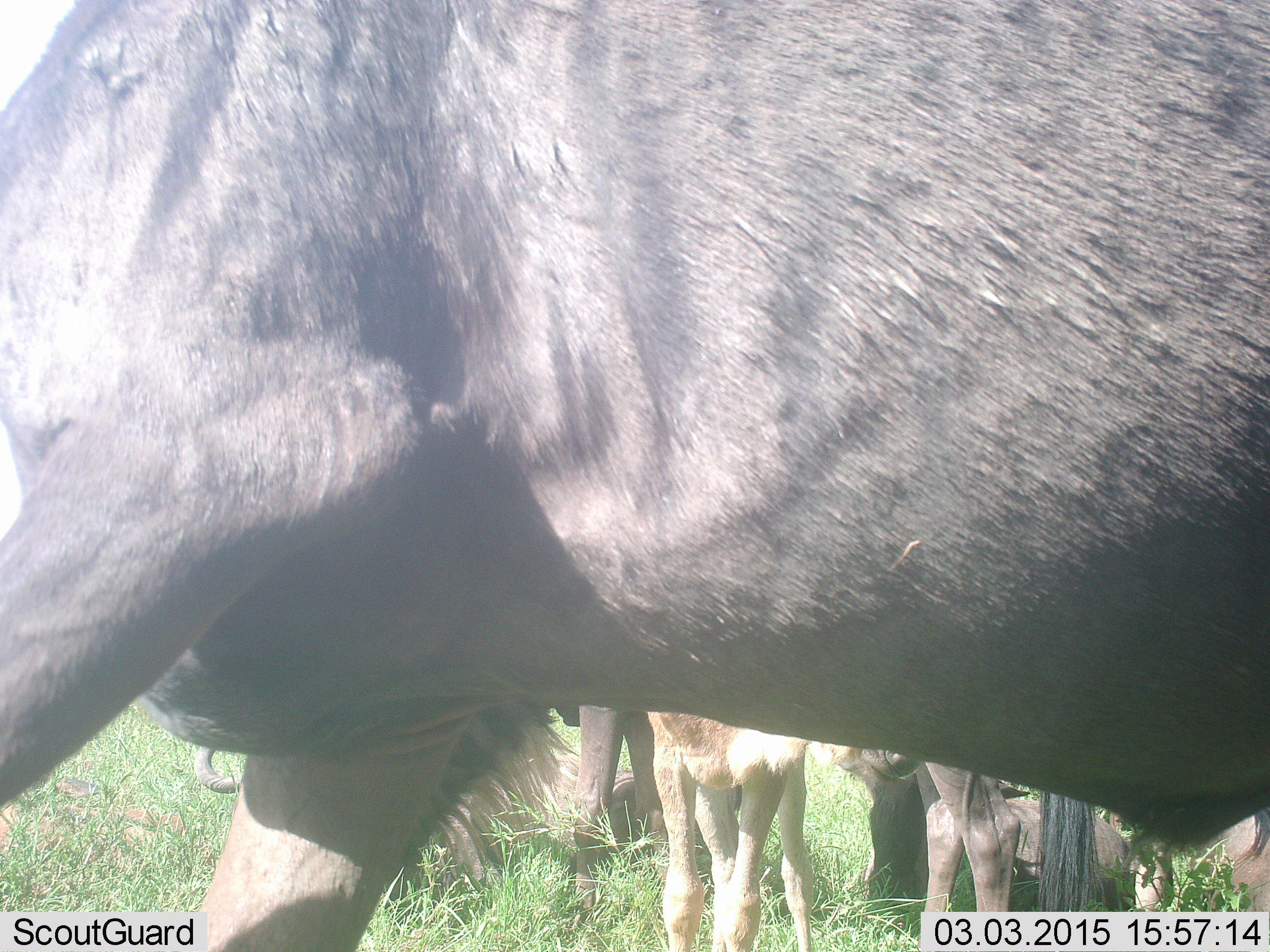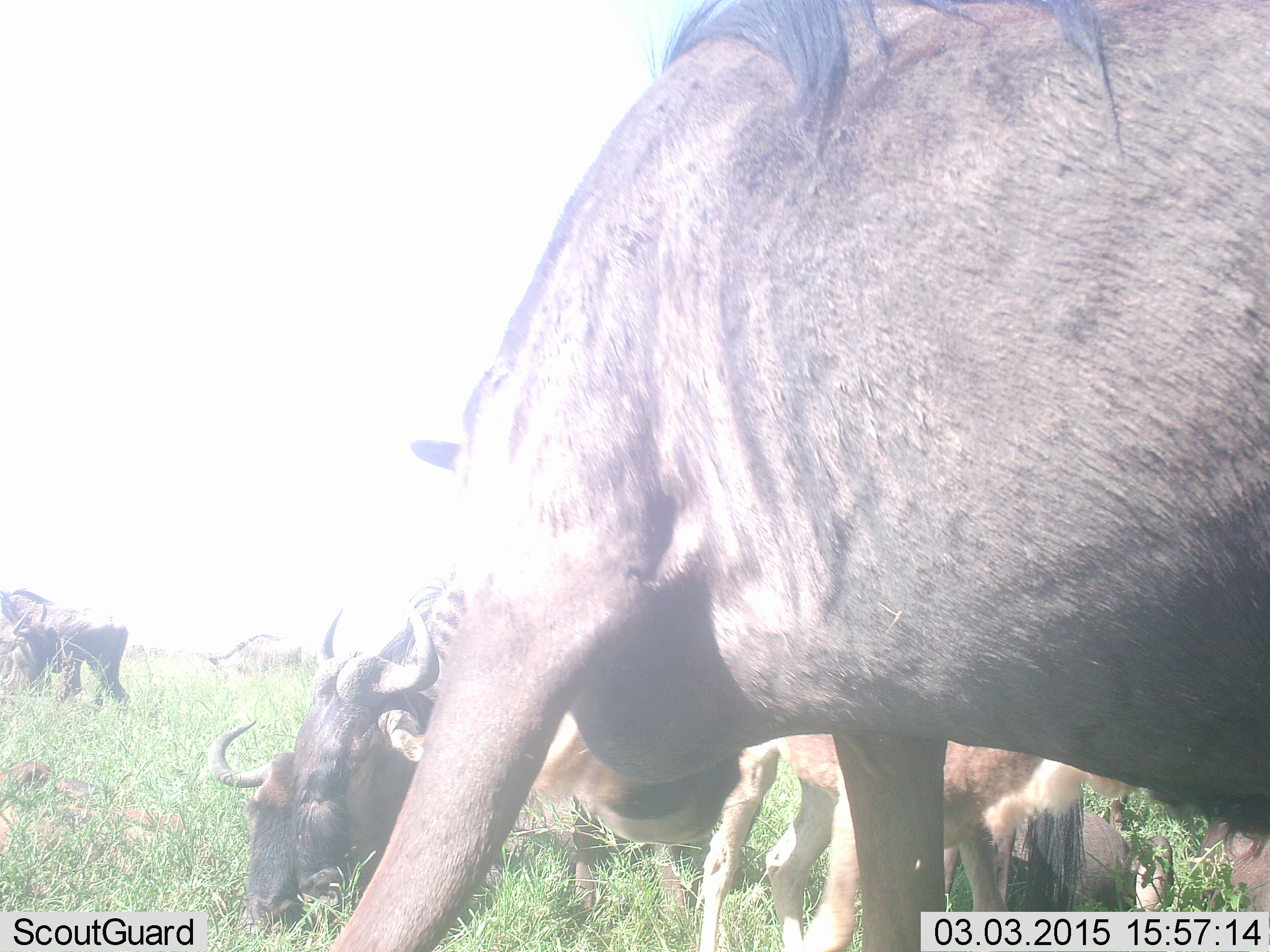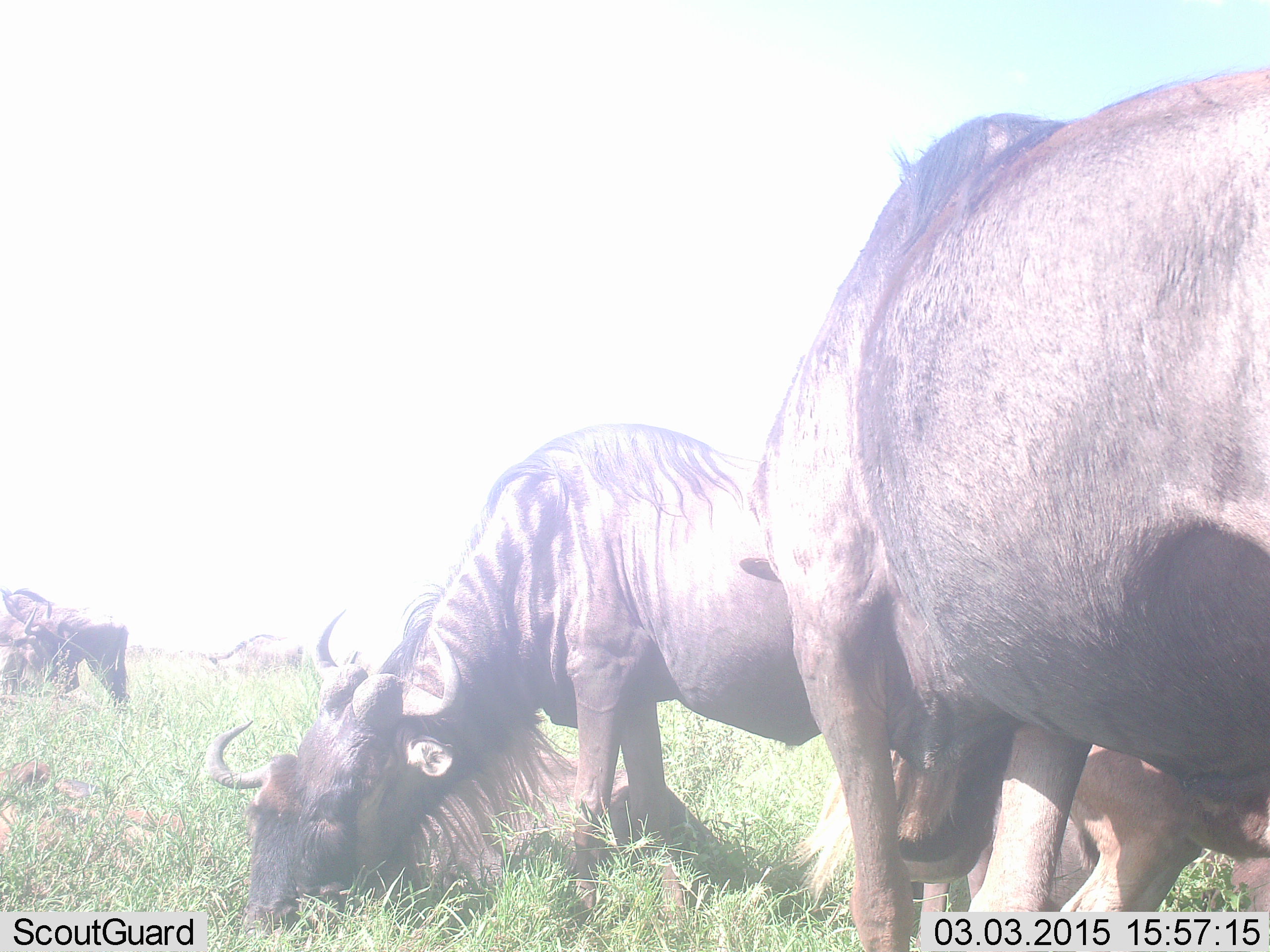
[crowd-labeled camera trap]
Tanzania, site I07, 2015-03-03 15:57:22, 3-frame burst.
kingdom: Animalia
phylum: Chordata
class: Mammalia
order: Artiodactyla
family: Bovidae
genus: Connochaetes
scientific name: Connochaetes taurinus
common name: blue wildebeest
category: wildebeest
Wildebeest (blue wildebeest) (Connochaetes taurinus), count 7. Behavior (volunteer vote fractions): standing 100%, resting 30%, moving 30%, interacting 30%. Young present (vote fraction): 30%. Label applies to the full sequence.